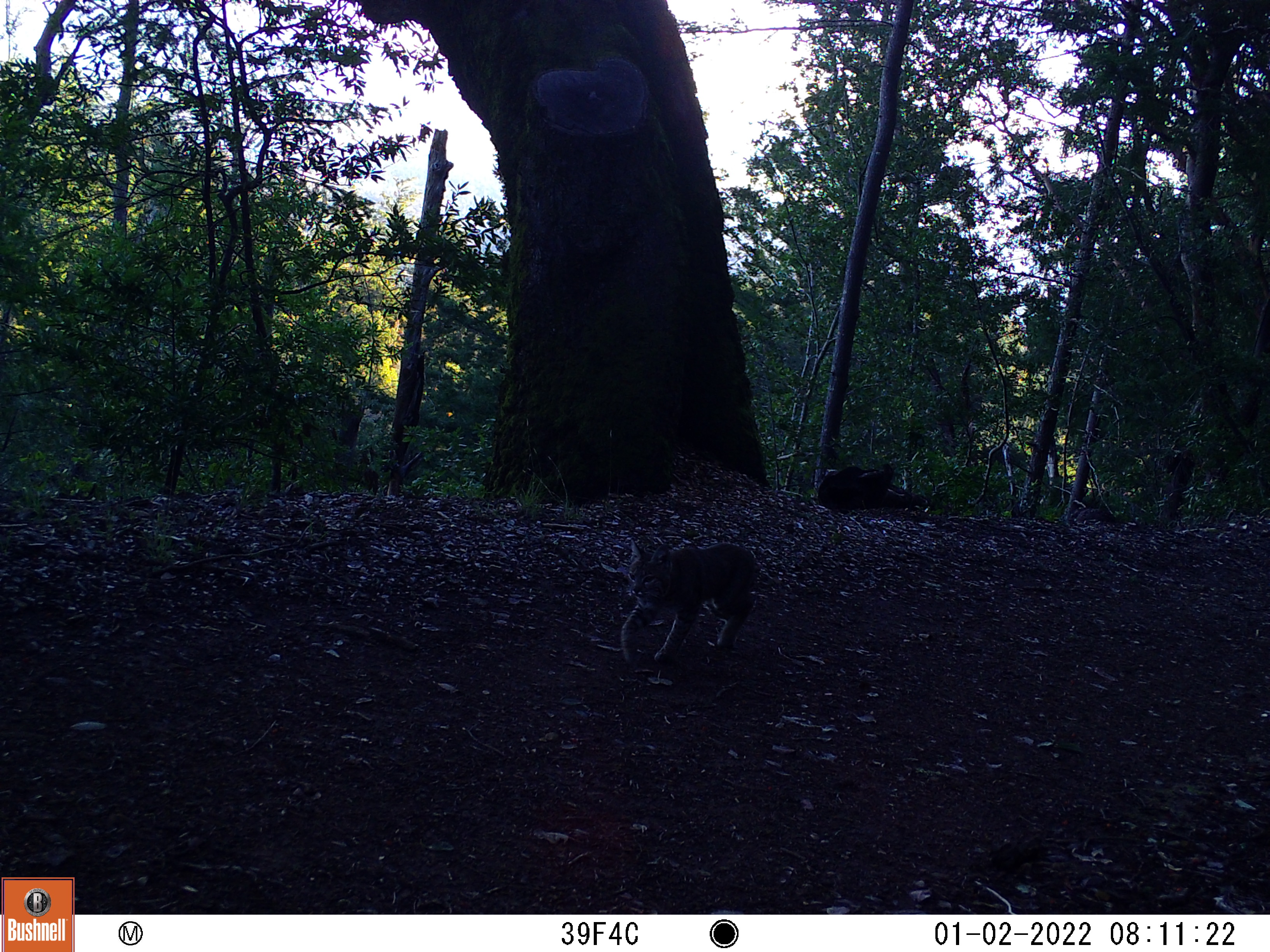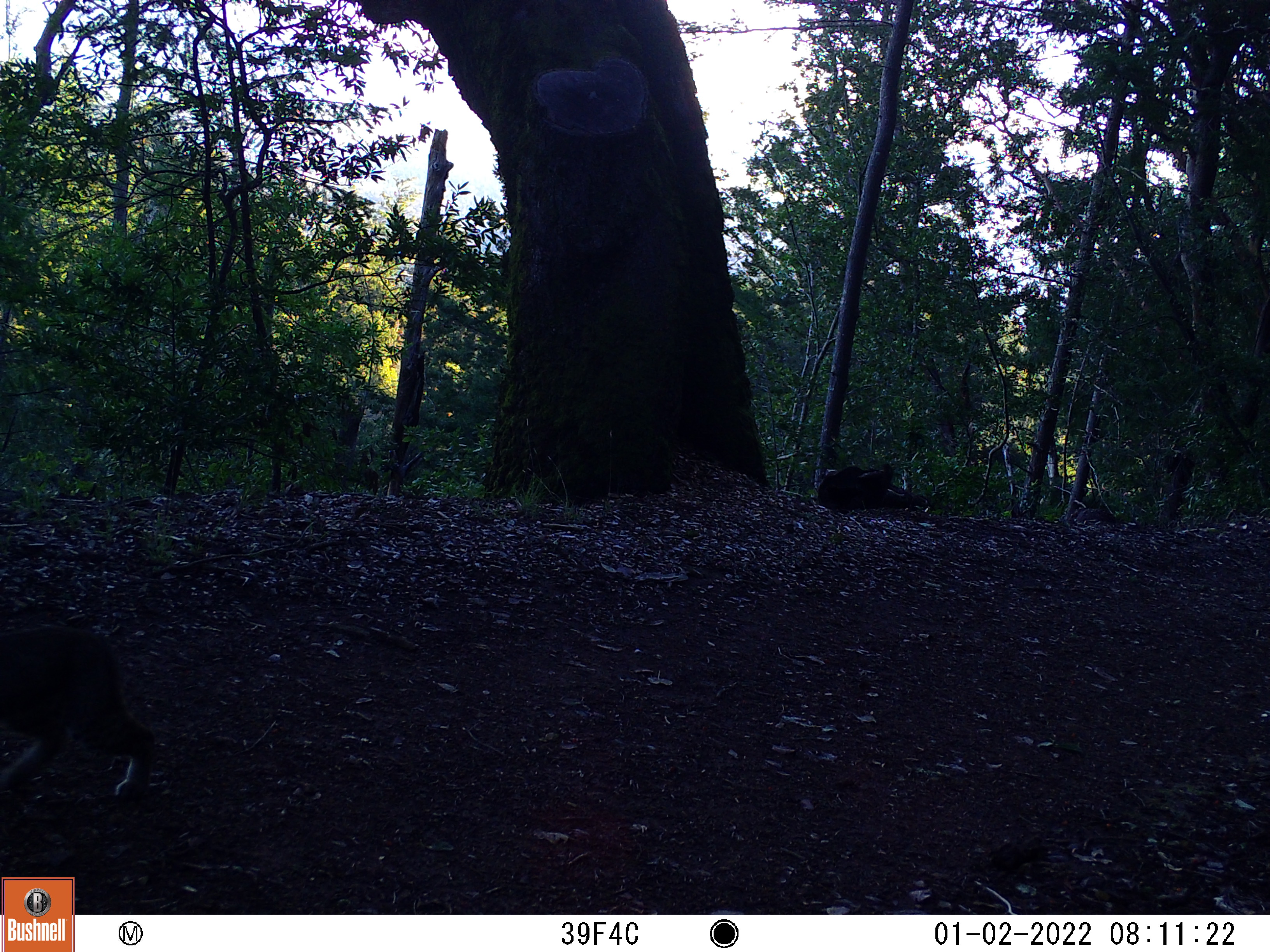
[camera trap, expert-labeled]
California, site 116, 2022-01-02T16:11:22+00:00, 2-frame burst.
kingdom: Animalia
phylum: Chordata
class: Mammalia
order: Carnivora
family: Felidae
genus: Lynx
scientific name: Lynx rufus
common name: bobcat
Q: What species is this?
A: Bobcat (Lynx rufus).